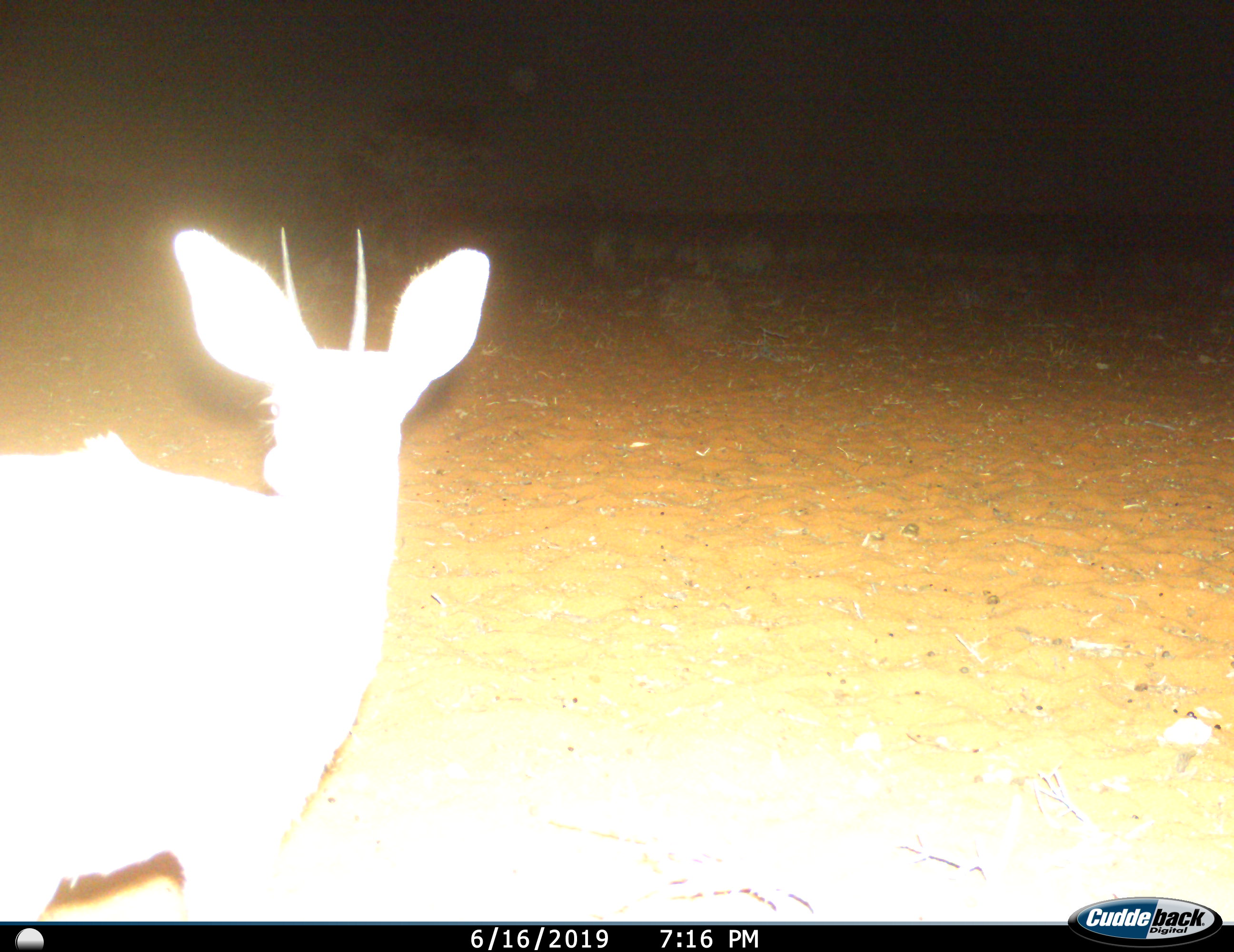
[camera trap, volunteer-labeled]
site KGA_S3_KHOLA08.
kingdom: Animalia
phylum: Chordata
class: Mammalia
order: Artiodactyla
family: Bovidae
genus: Raphicerus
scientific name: Raphicerus campestris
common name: steenbok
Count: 1.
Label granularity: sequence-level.